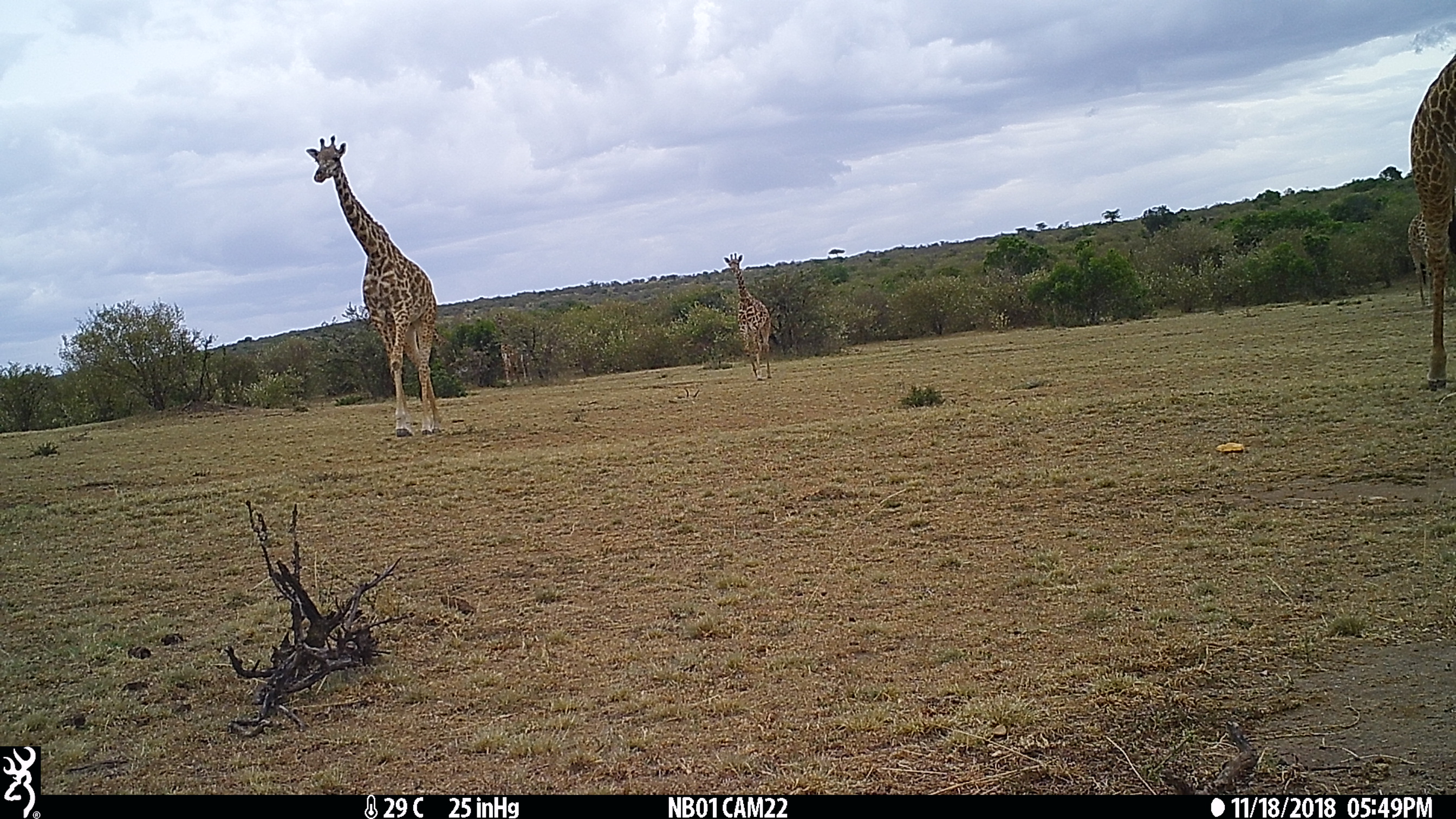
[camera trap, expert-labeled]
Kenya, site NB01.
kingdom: Animalia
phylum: Chordata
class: Mammalia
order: Artiodactyla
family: Giraffidae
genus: Giraffa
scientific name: Giraffa camelopardalis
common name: northern giraffe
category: giraffe